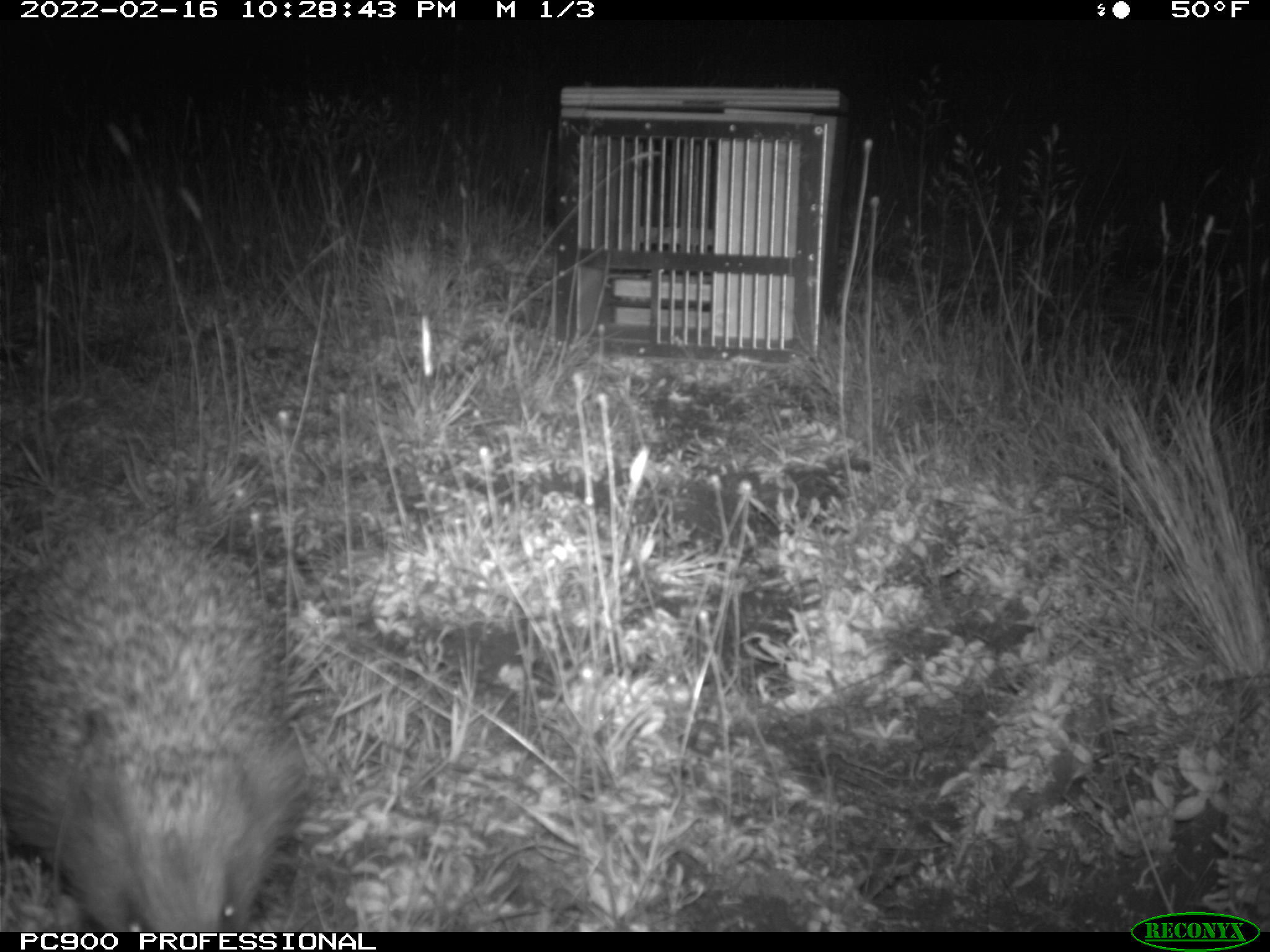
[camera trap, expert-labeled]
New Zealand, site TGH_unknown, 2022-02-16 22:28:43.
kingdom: Animalia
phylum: Chordata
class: Mammalia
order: Eulipotyphla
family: Erinaceidae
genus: Erinaceus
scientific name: Erinaceus europaeus europaeus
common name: european hedgehog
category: hedgehog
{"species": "hedgehog (european hedgehog) (Erinaceus europaeus europaeus)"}